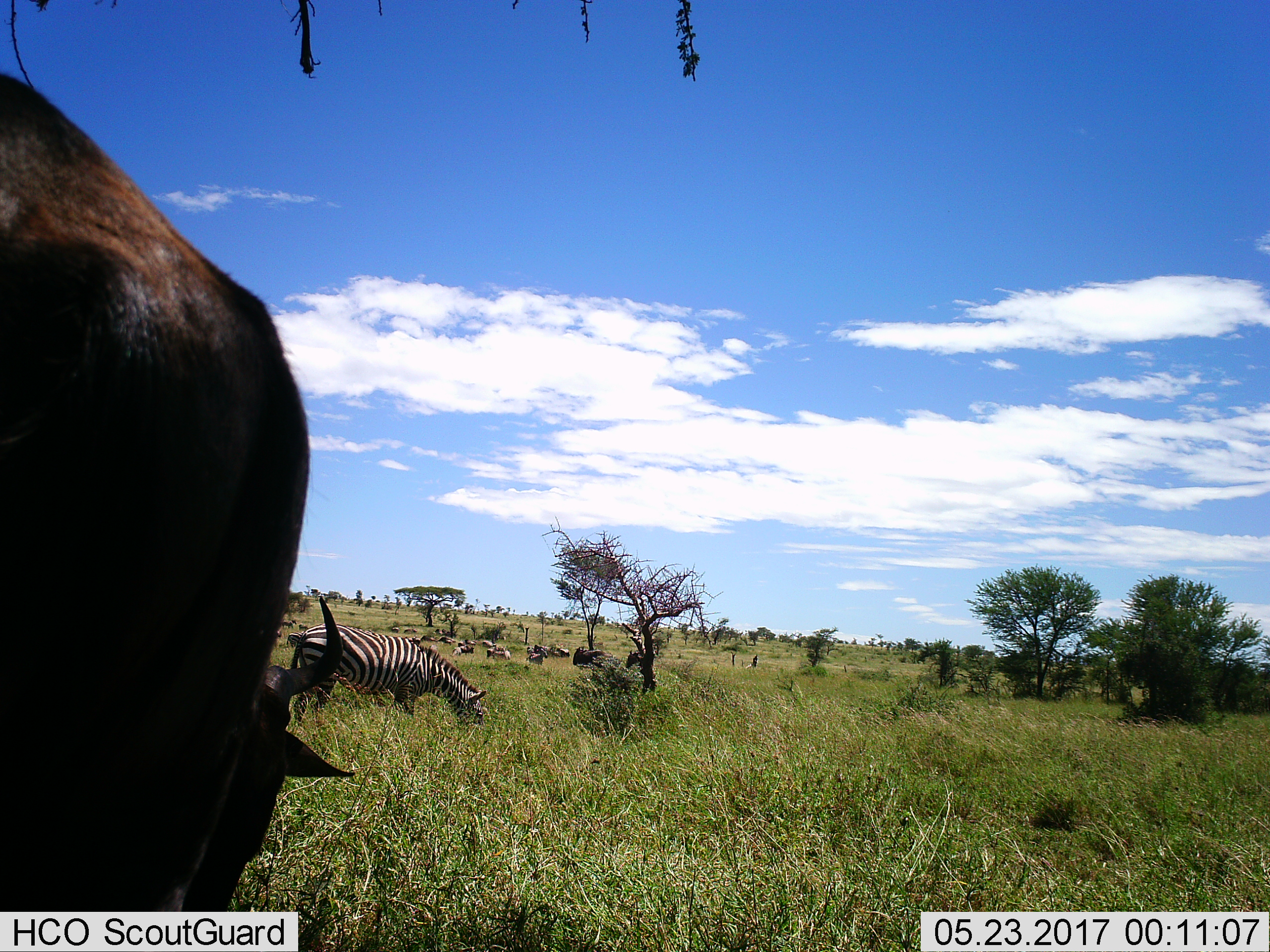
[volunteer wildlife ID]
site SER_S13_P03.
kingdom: Animalia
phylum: Chordata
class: Mammalia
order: Artiodactyla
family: Bovidae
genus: Connochaetes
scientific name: Connochaetes taurinus taurinus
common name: blue wildebeest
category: wildebeestblue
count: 6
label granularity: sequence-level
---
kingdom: Animalia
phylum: Chordata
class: Mammalia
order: Perissodactyla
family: Equidae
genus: Equus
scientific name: Equus quagga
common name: plains zebra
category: zebraplains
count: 11-50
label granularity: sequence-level